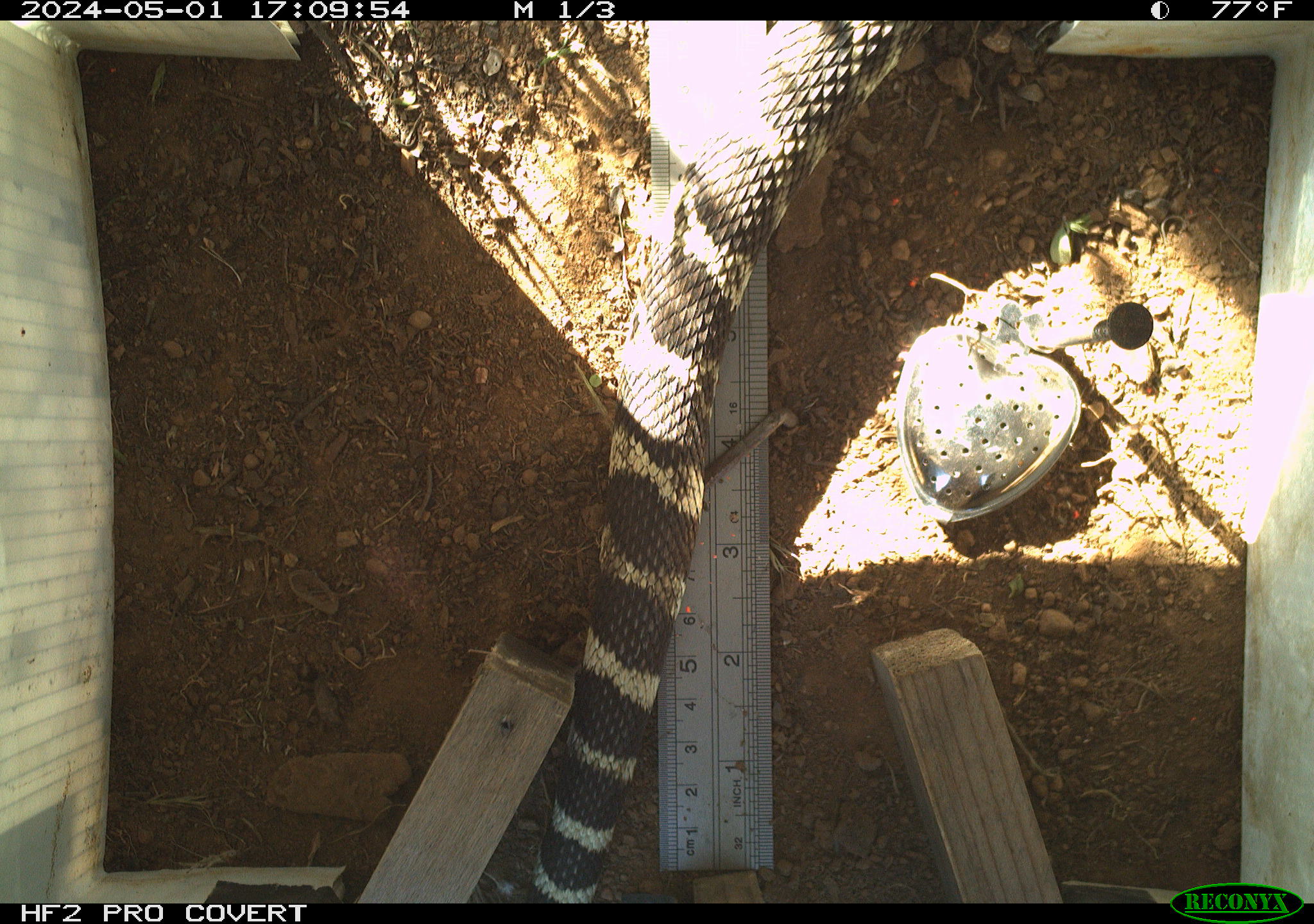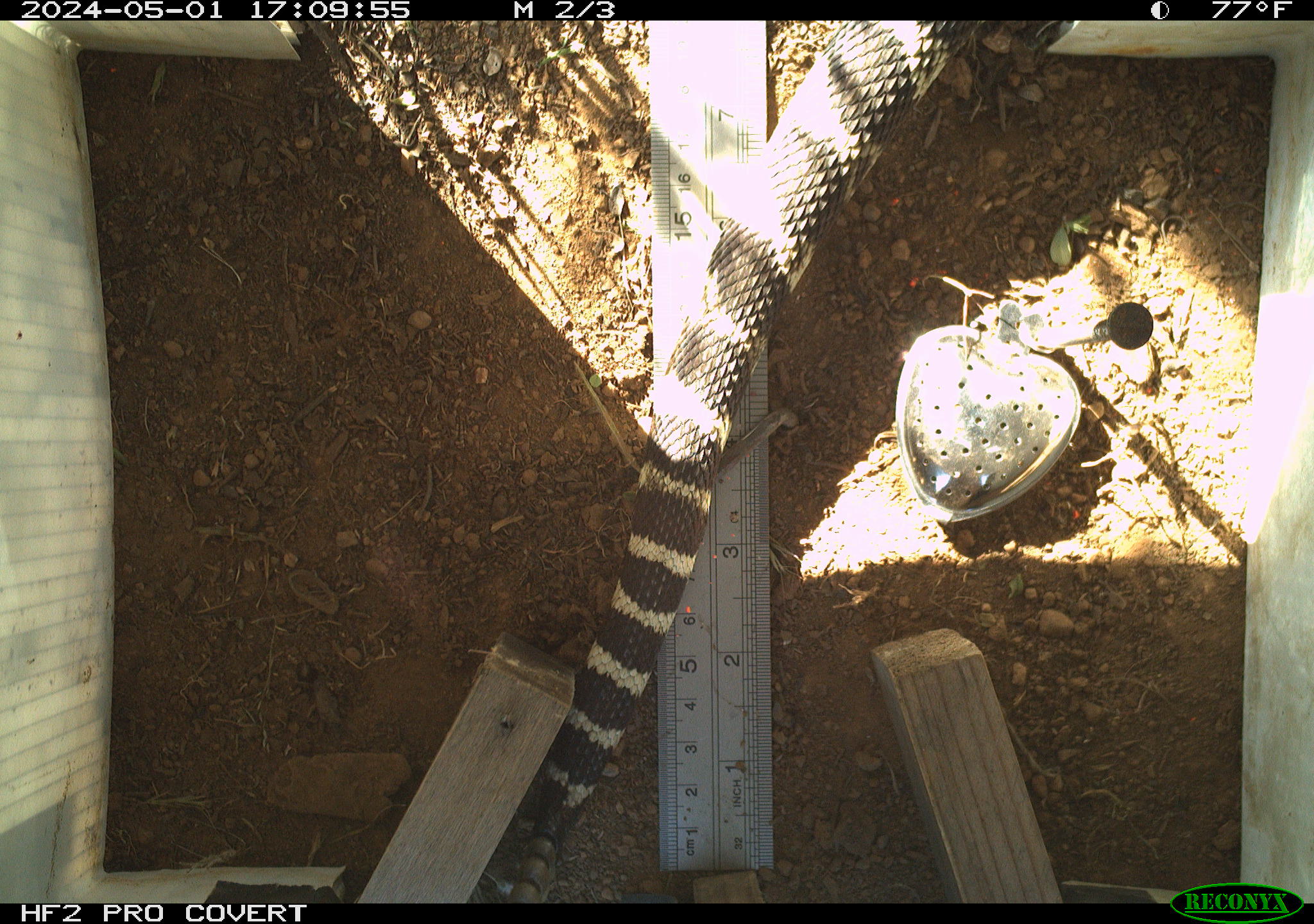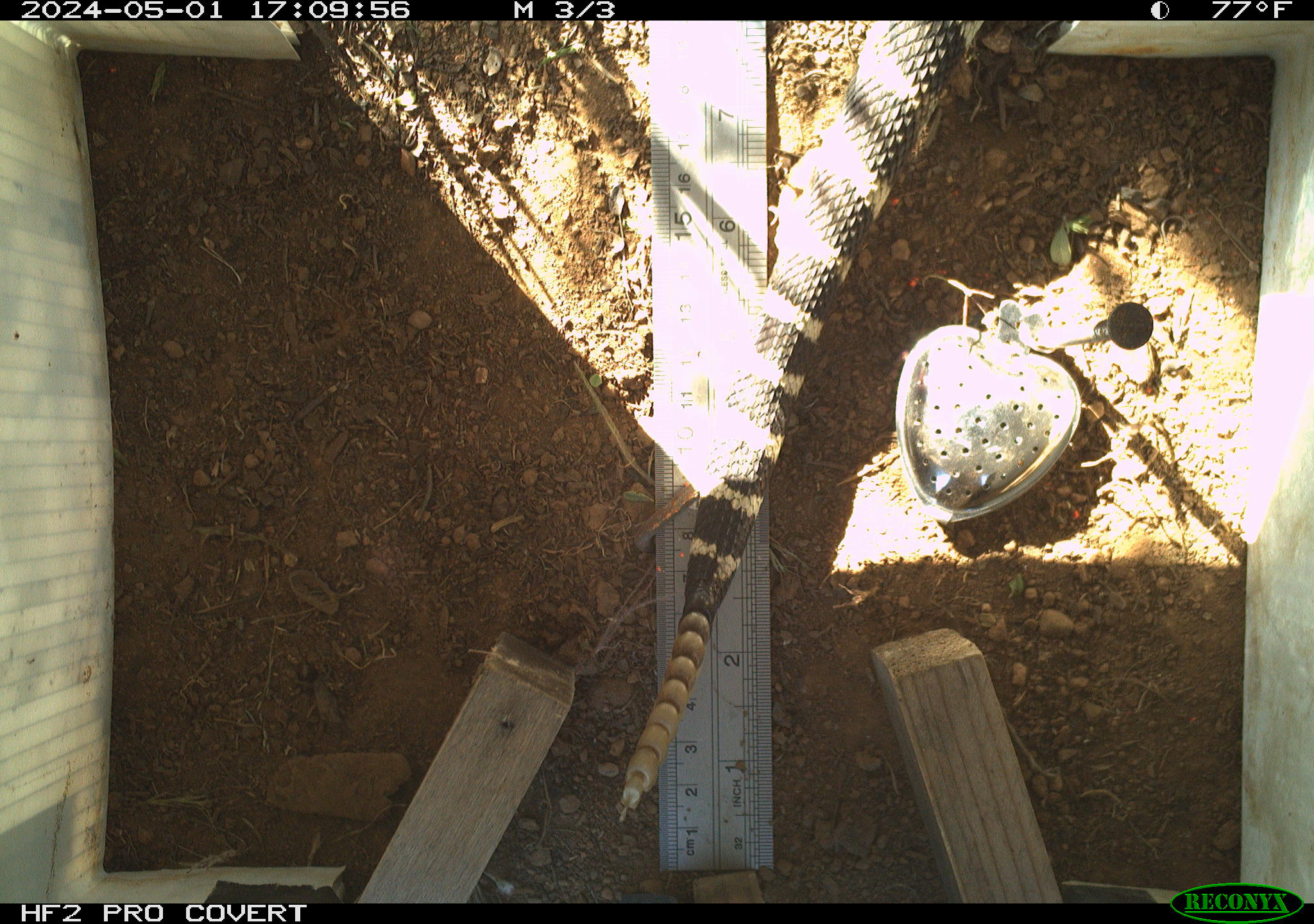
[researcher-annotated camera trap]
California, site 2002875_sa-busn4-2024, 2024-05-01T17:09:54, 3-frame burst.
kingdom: Animalia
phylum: Chordata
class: Reptilia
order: Squamata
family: Viperidae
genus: Crotalus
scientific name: Crotalus oreganus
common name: western rattlesnake